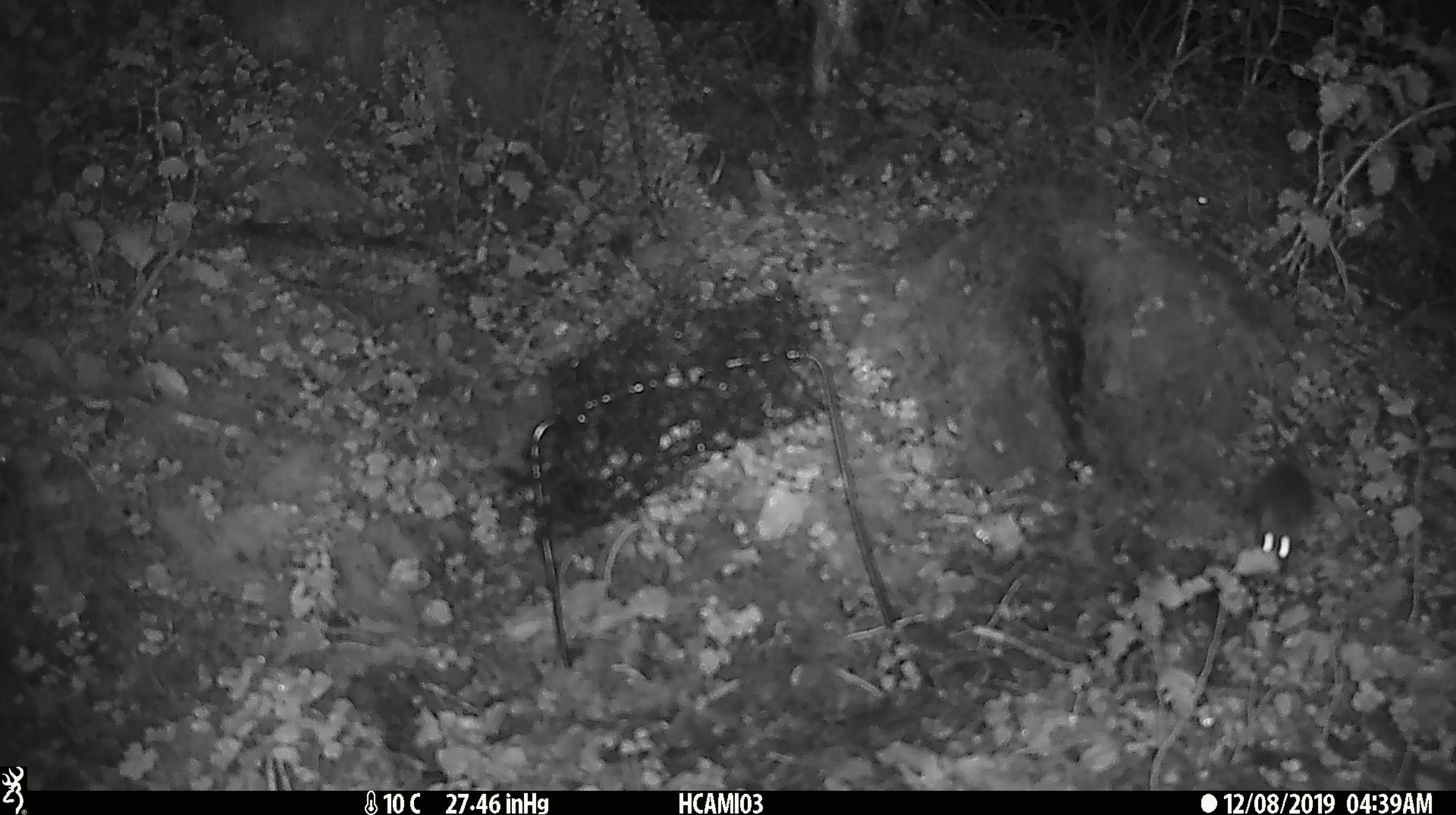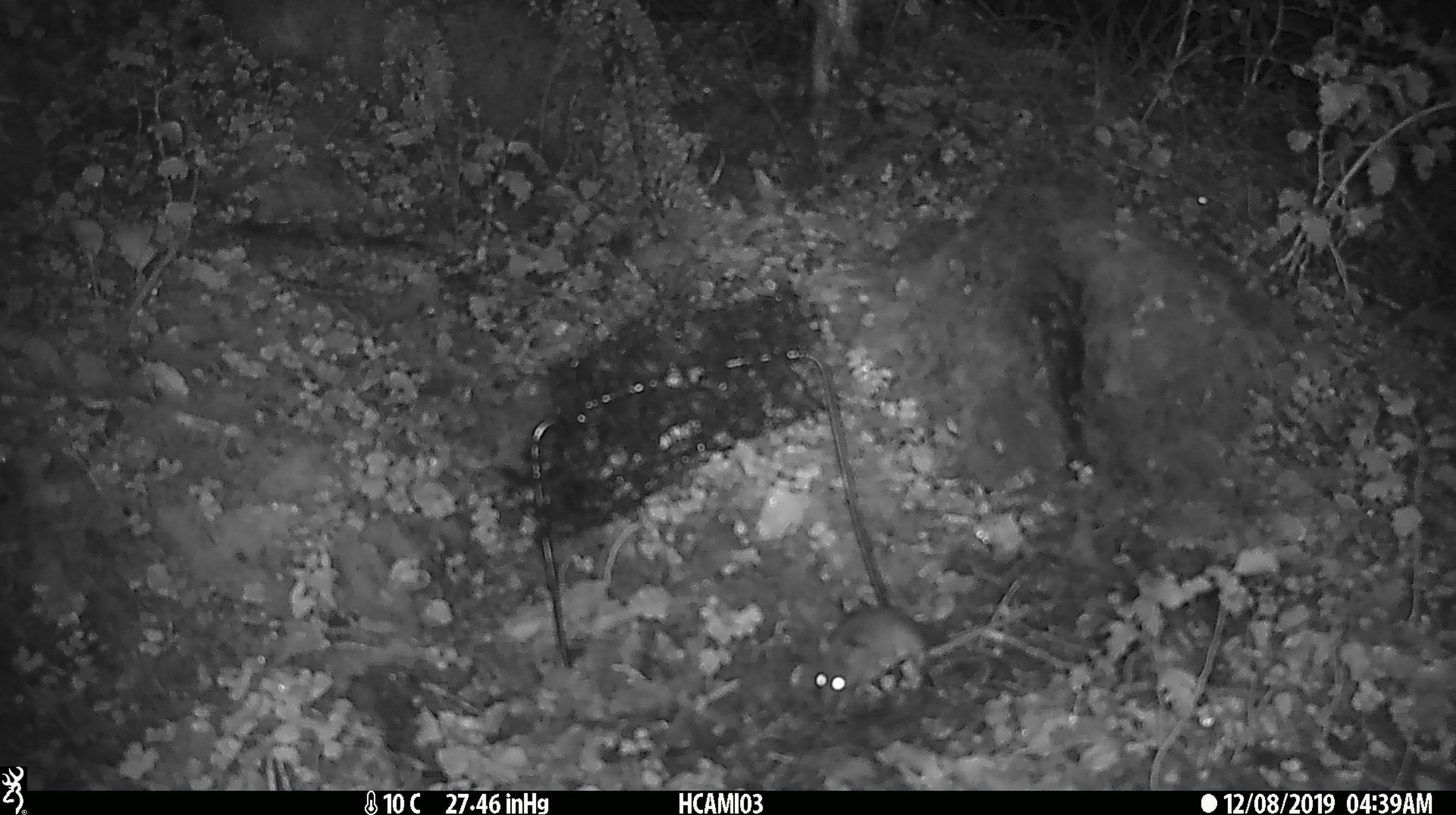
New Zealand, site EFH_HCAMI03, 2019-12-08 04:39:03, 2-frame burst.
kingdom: Animalia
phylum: Chordata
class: Mammalia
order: Rodentia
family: Muridae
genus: Mus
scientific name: Mus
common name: mouse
Mouse (Mus).